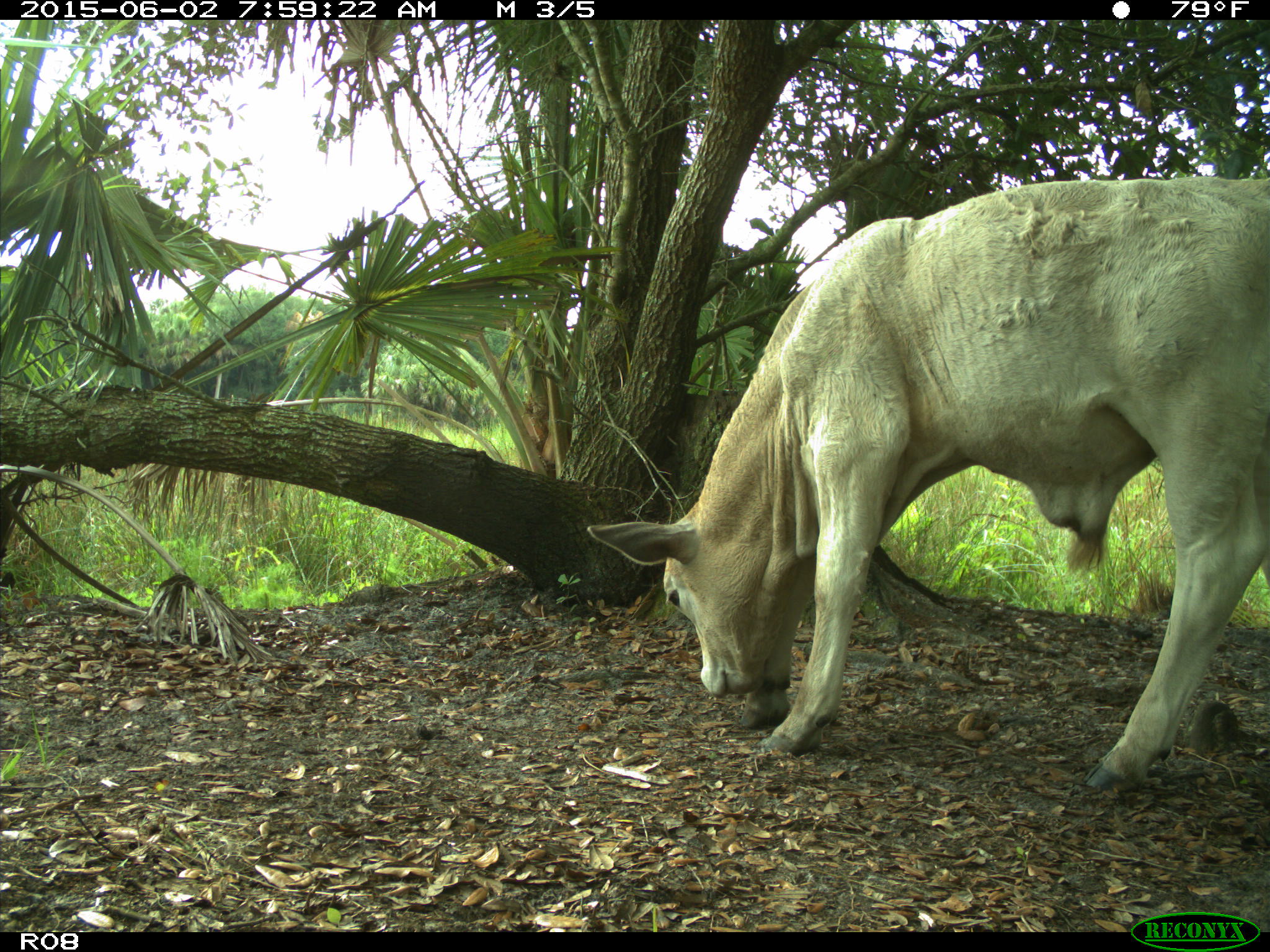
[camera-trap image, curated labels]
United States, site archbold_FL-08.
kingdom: Animalia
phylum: Chordata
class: Mammalia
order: Artiodactyla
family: Bovidae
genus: Bos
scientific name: Bos taurus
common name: domestic cow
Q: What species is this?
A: Bos taurus (domestic cow).